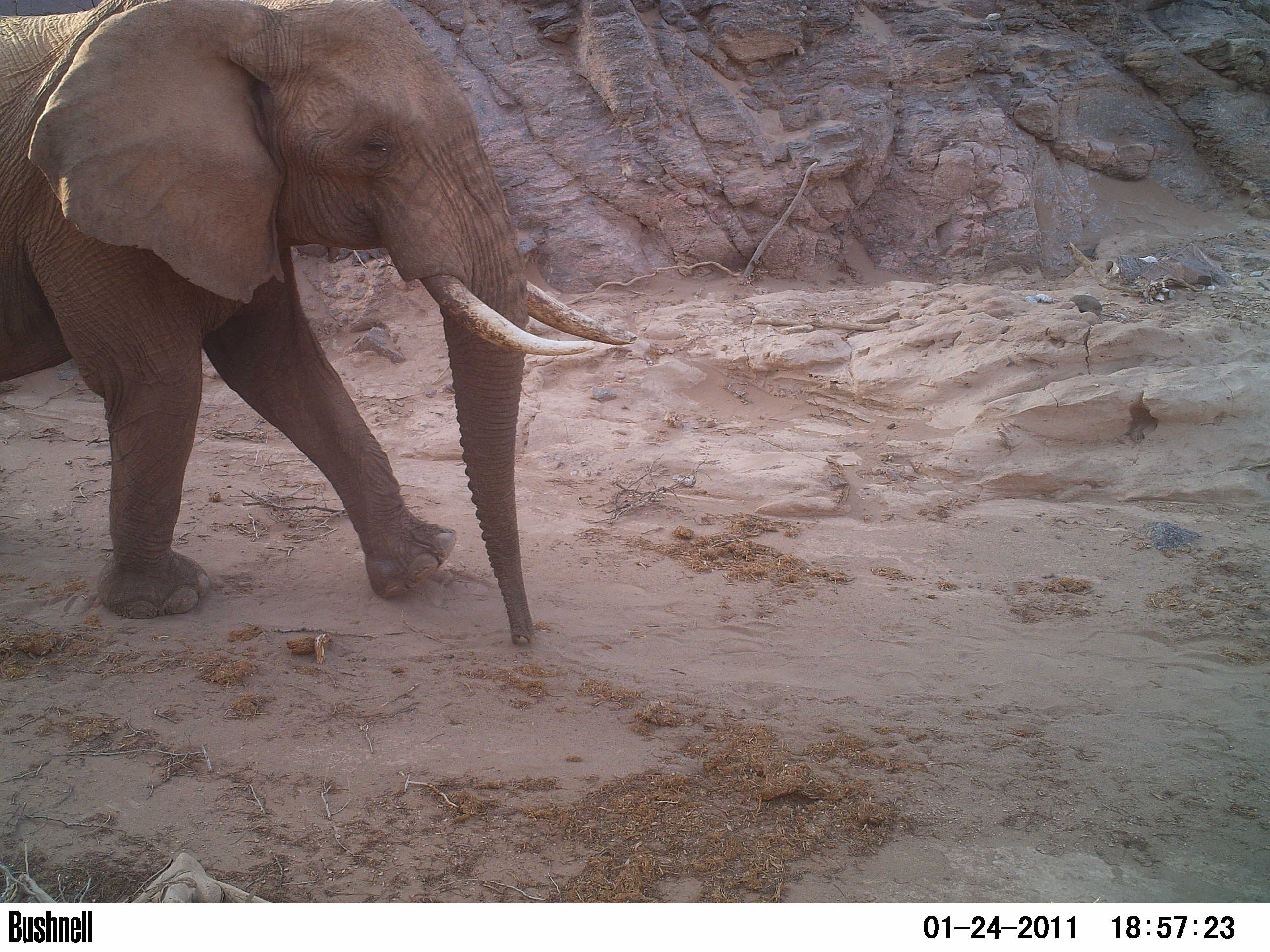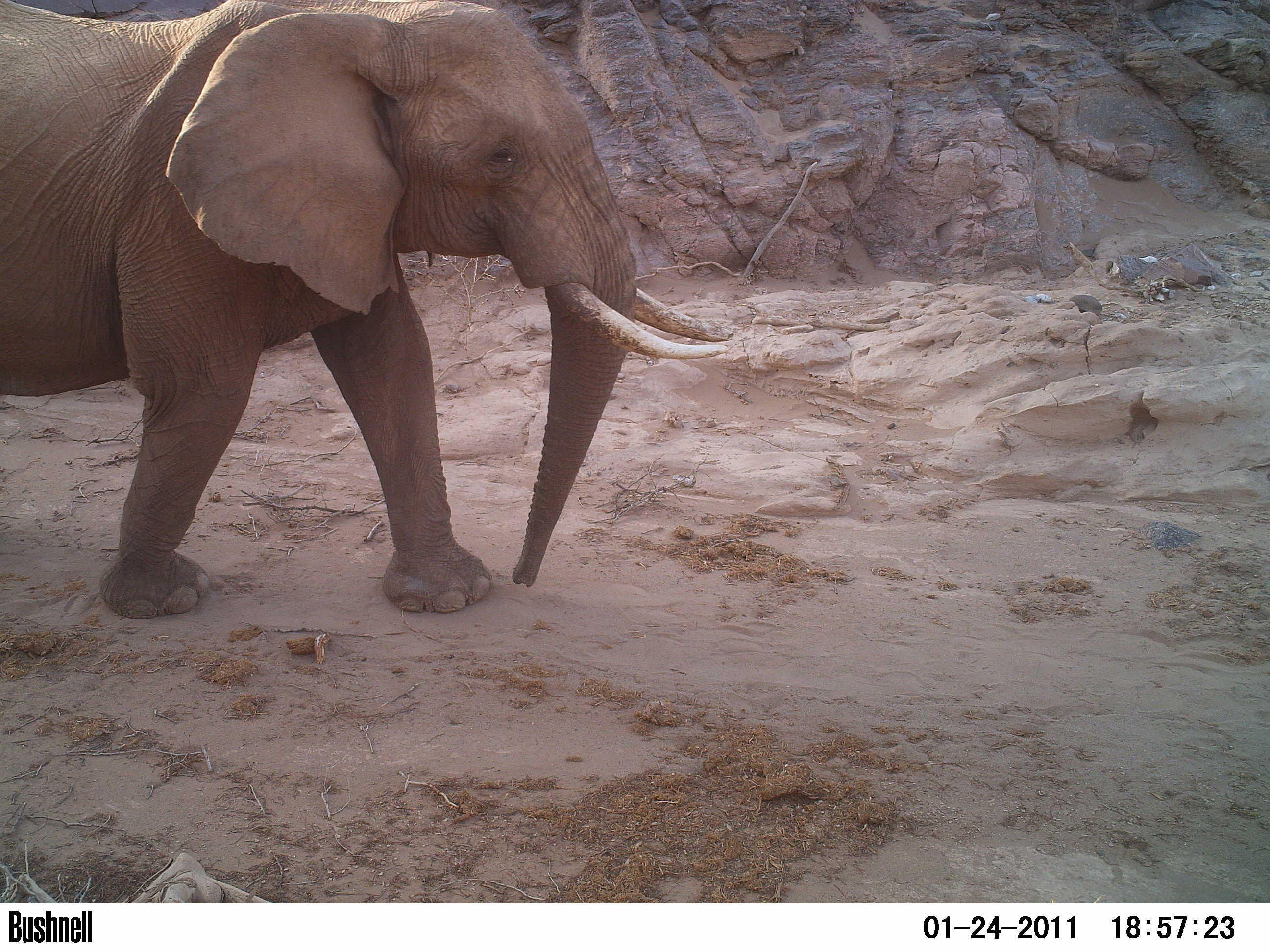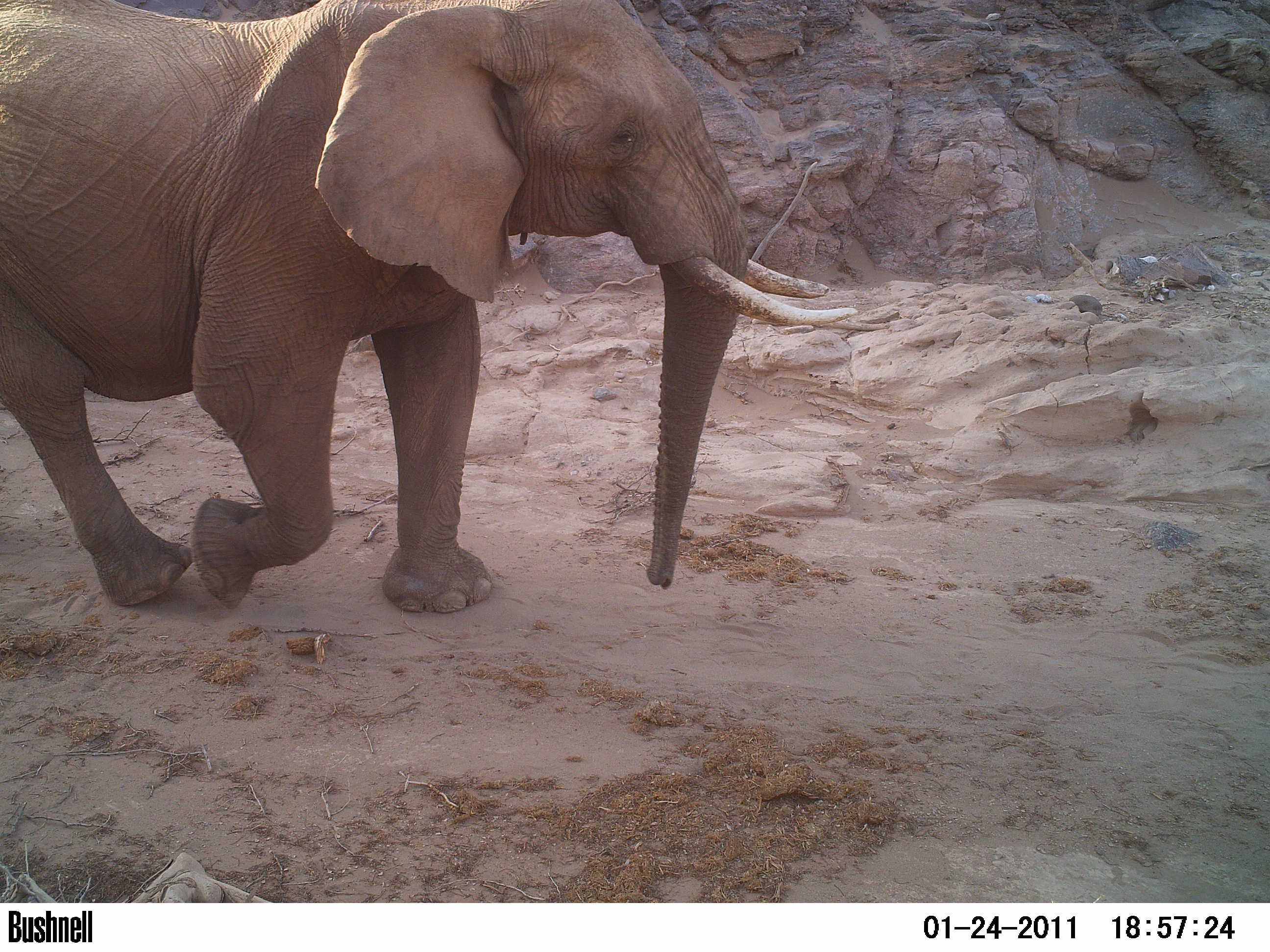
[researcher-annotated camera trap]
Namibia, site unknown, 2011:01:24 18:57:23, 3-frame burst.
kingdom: Animalia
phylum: Chordata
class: Mammalia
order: Proboscidea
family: Elephantidae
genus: Loxodonta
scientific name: Loxodonta africana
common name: african elephant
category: loxodanta africana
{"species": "loxodanta africana (african elephant) (Loxodonta africana)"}